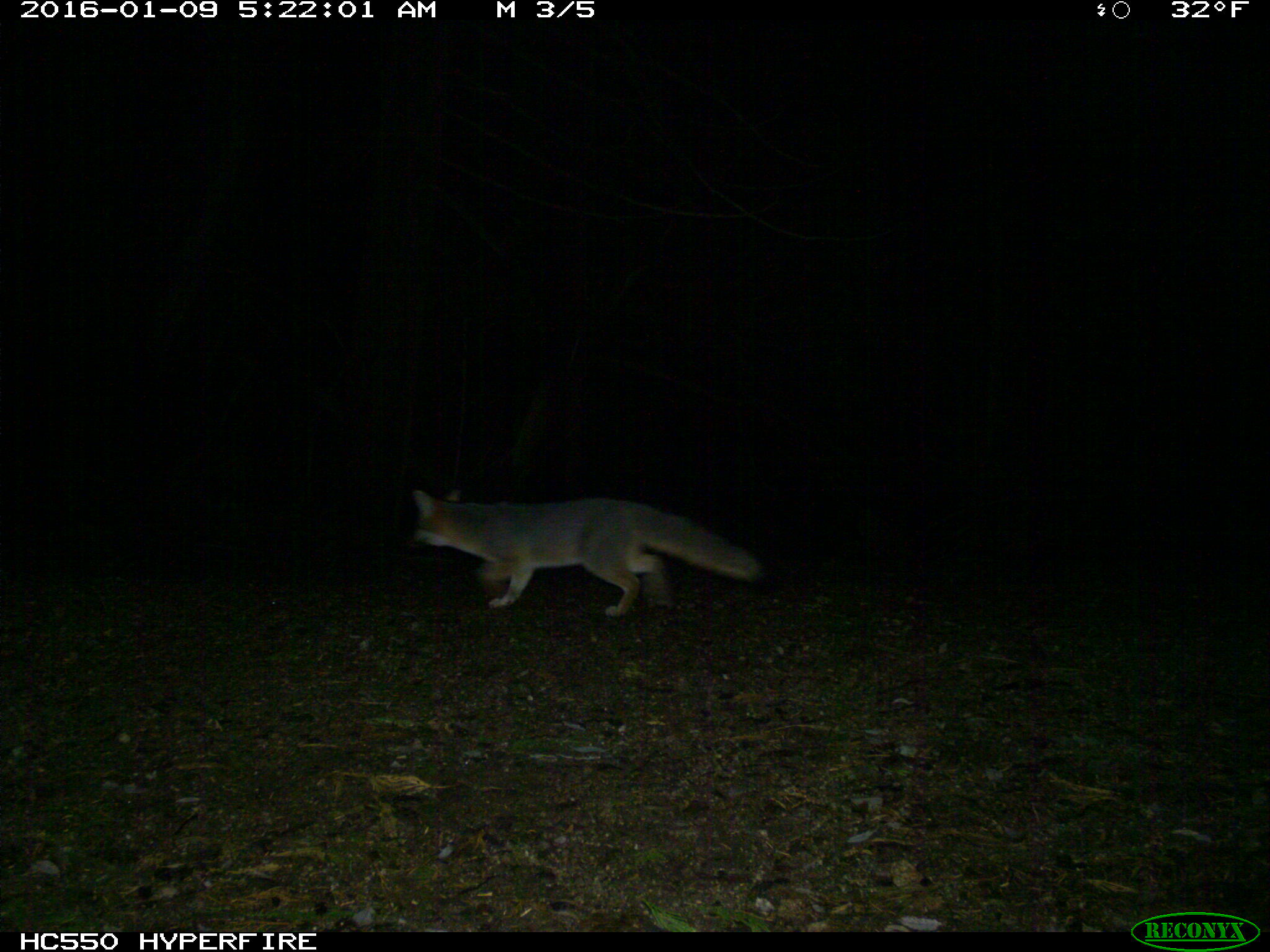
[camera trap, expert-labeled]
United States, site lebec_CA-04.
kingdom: Animalia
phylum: Chordata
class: Mammalia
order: Carnivora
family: Canidae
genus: Urocyon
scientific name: Urocyon cinereoargenteus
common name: gray fox